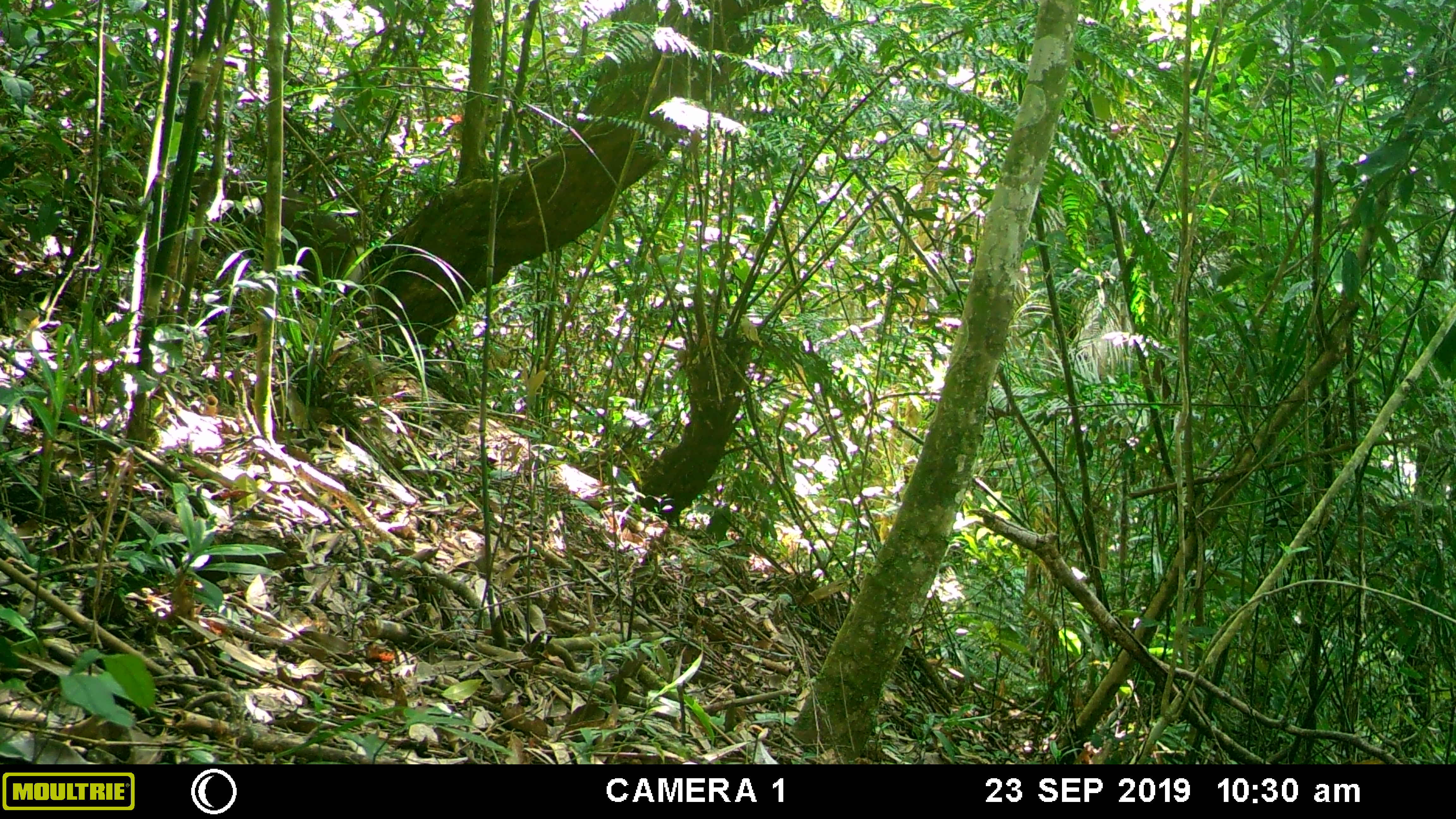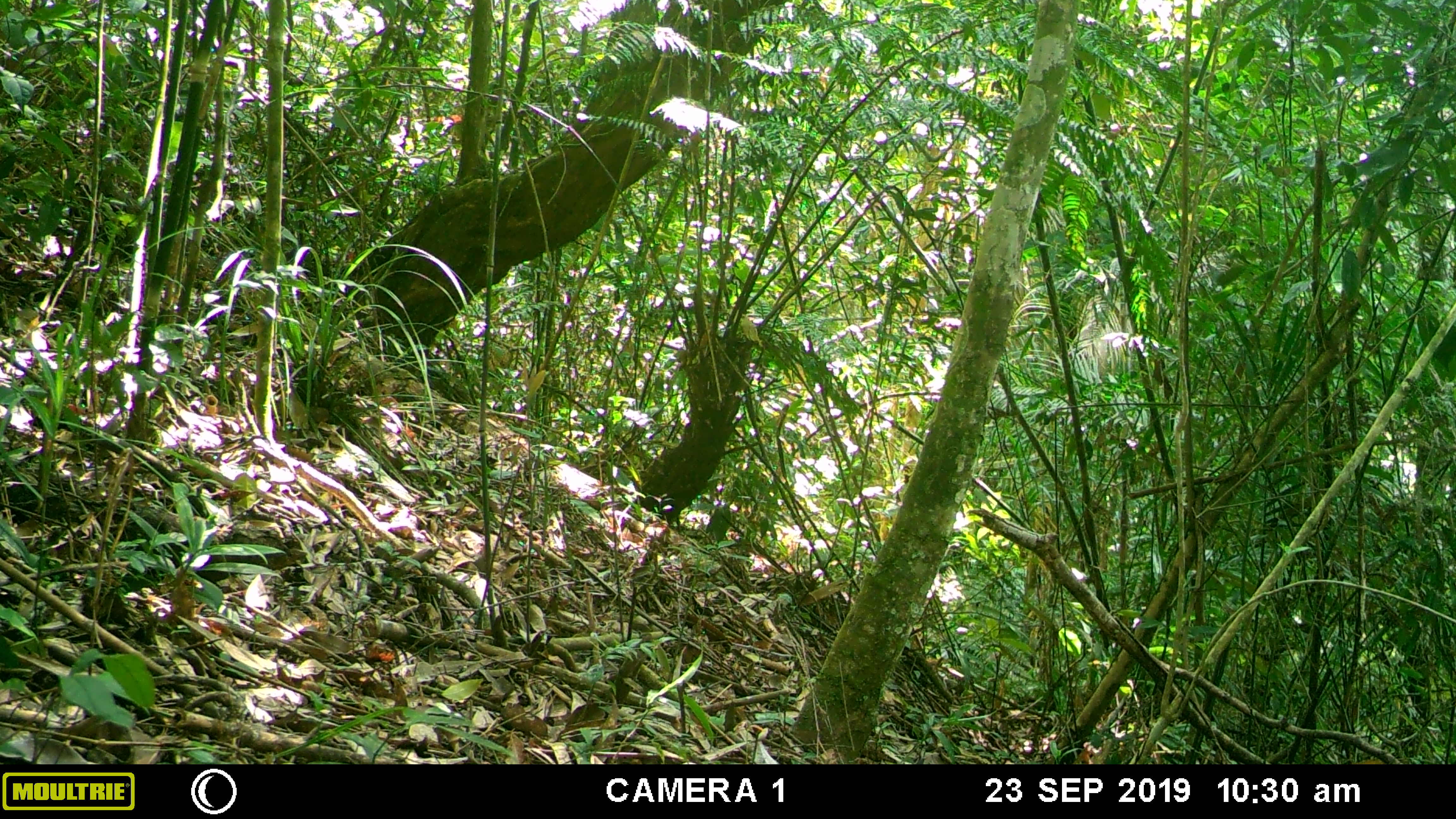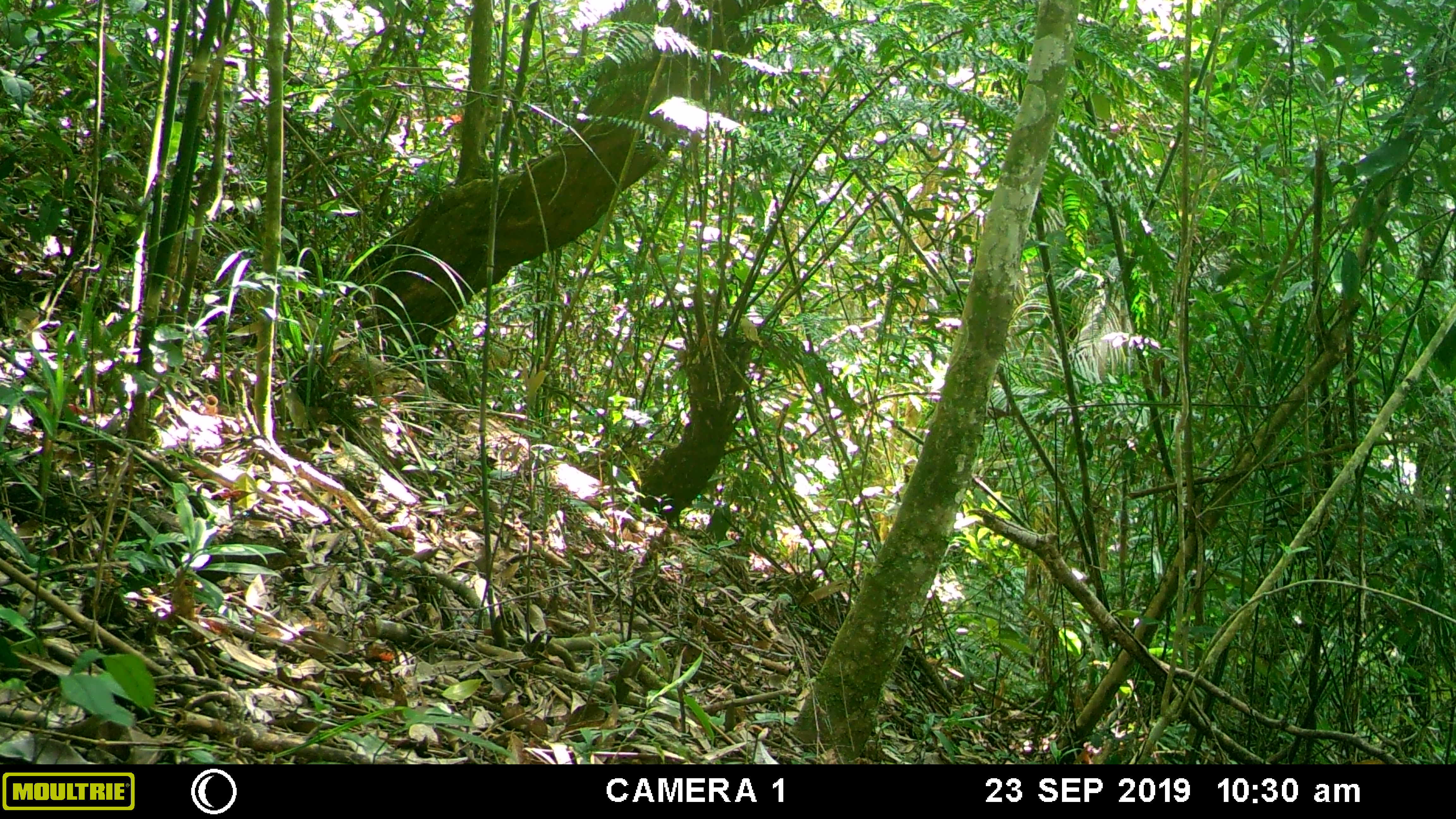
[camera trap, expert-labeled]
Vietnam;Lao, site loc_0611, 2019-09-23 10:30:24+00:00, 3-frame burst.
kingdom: Animalia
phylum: Chordata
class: Mammalia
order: Artiodactyla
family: Cervidae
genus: Muntiacus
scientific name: Muntiacus rooseveltorum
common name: roosevelt's muntjac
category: roosevelts muntjac group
Roosevelts muntjac group (roosevelt's muntjac) (Muntiacus rooseveltorum). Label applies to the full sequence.